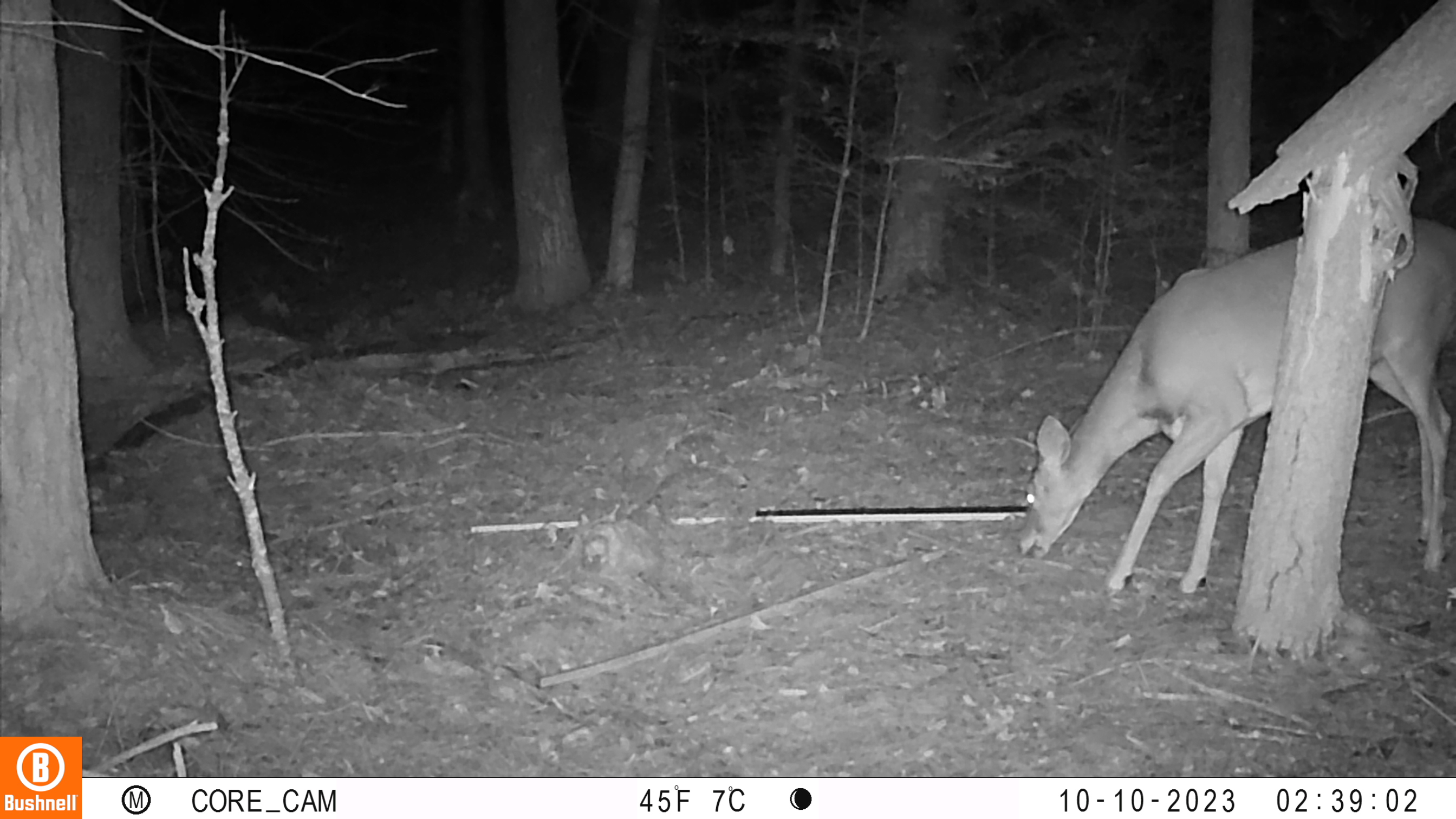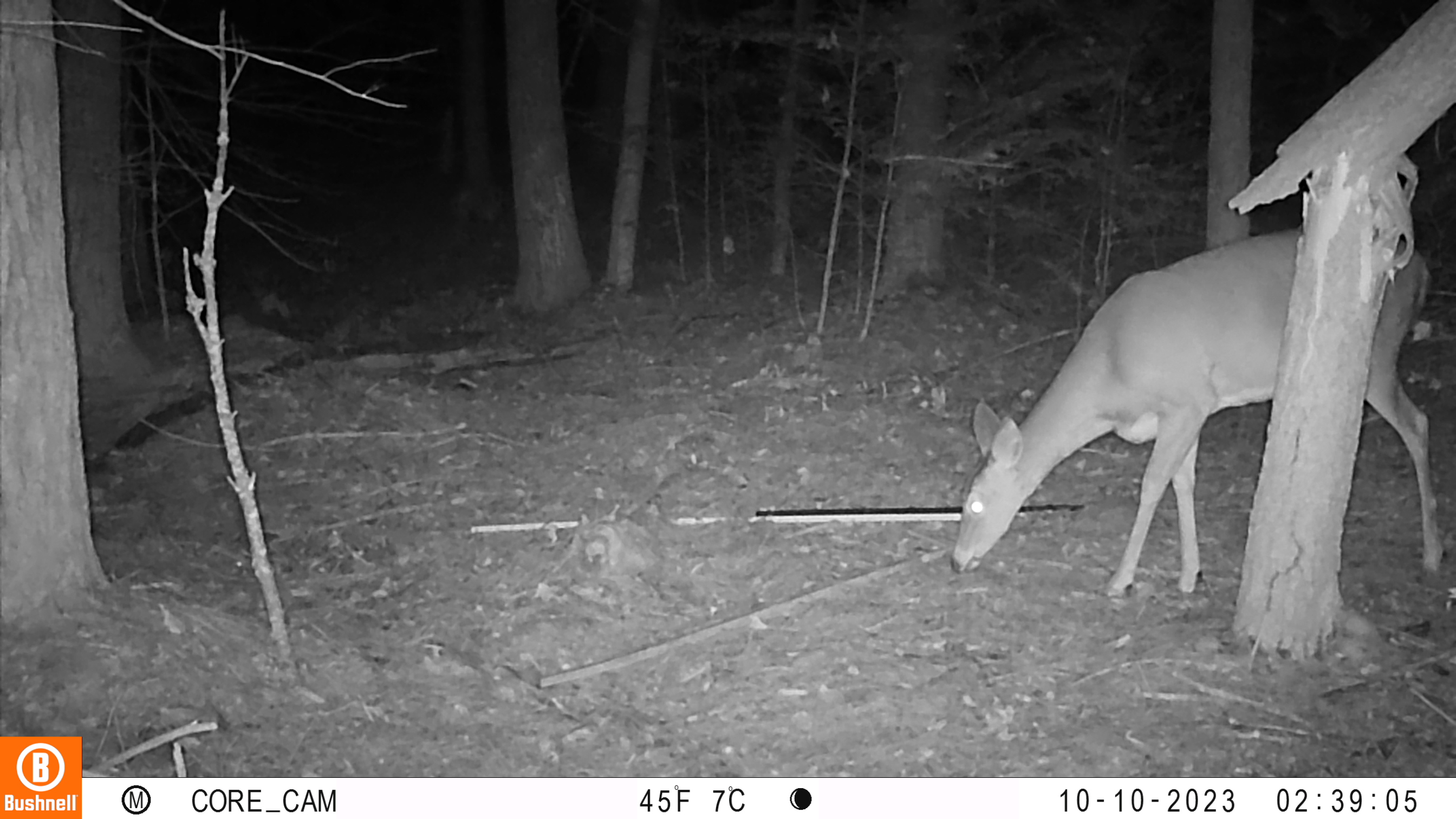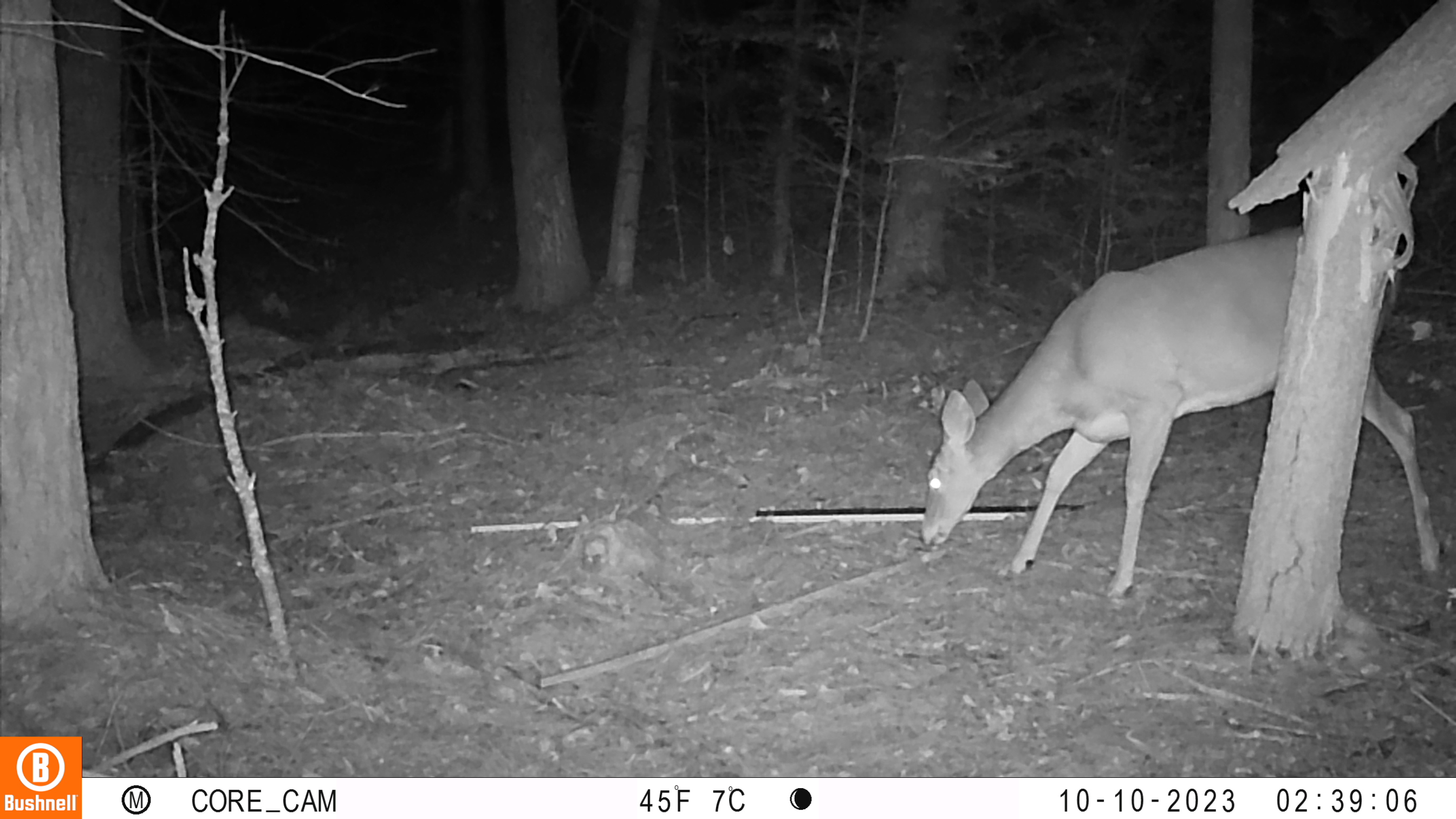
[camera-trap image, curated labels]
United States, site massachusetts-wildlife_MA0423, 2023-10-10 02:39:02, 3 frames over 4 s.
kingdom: Animalia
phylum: Chordata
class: Mammalia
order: Artiodactyla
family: Cervidae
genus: Odocoileus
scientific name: Odocoileus virginianus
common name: white-tailed deer